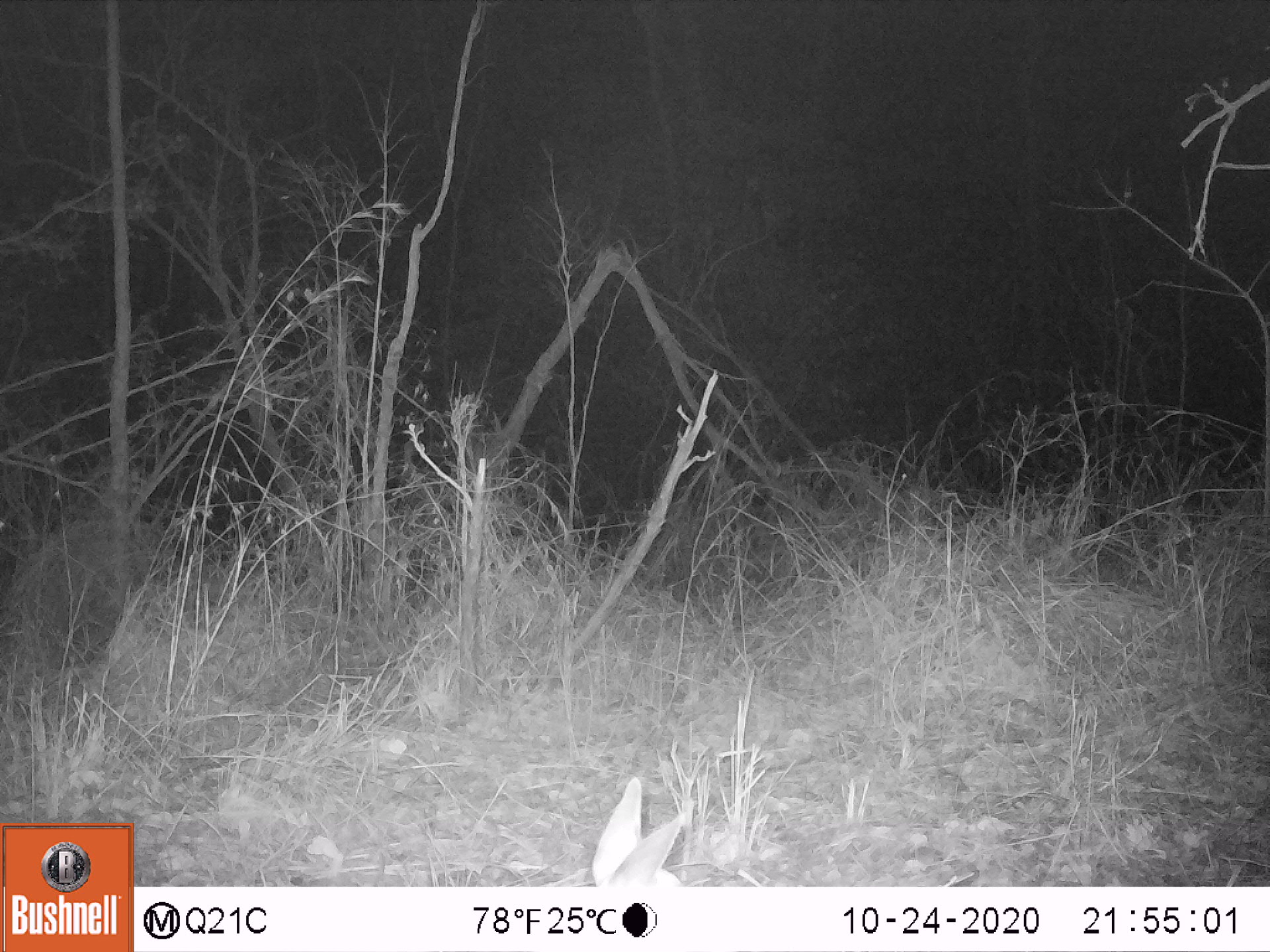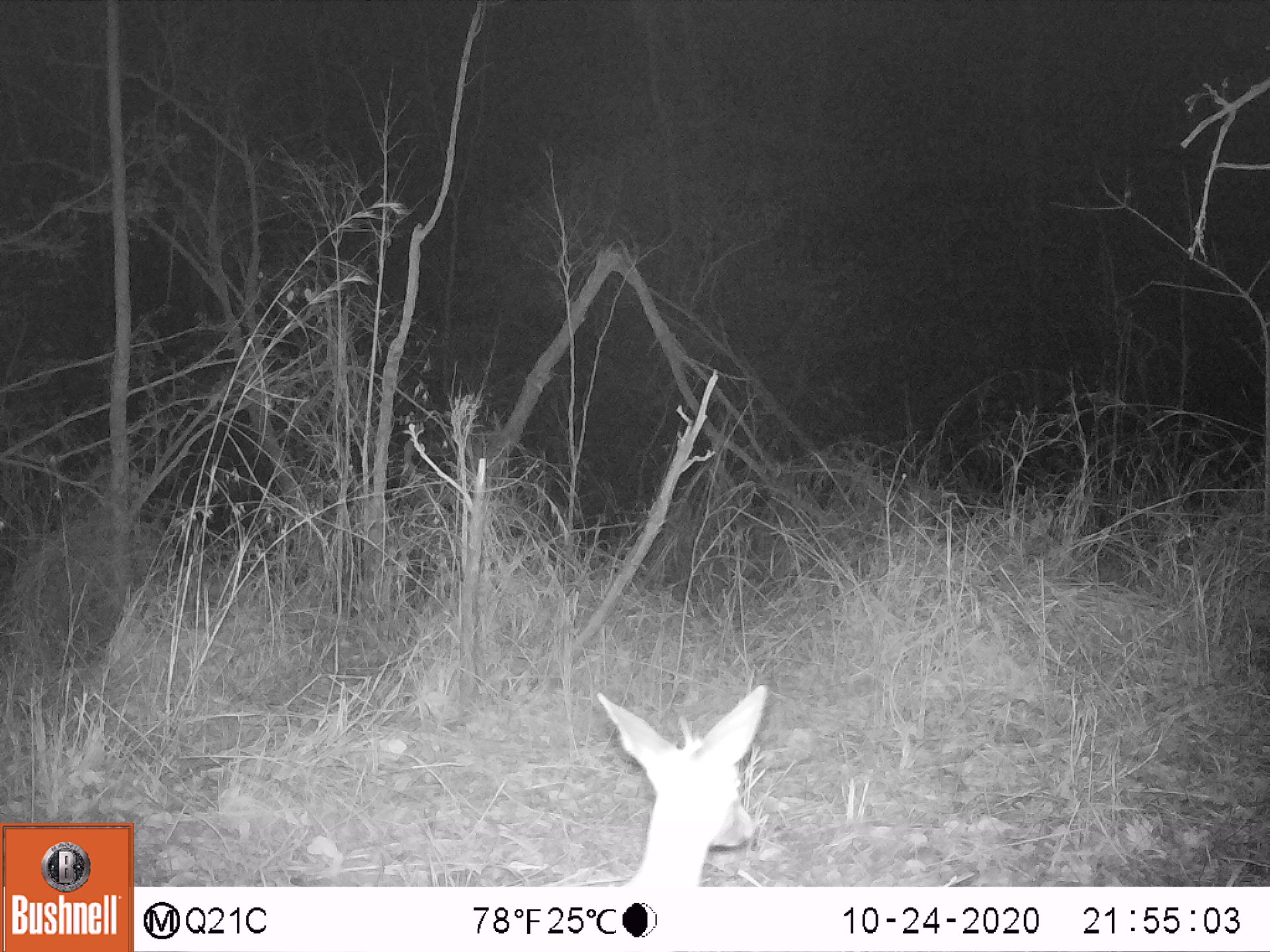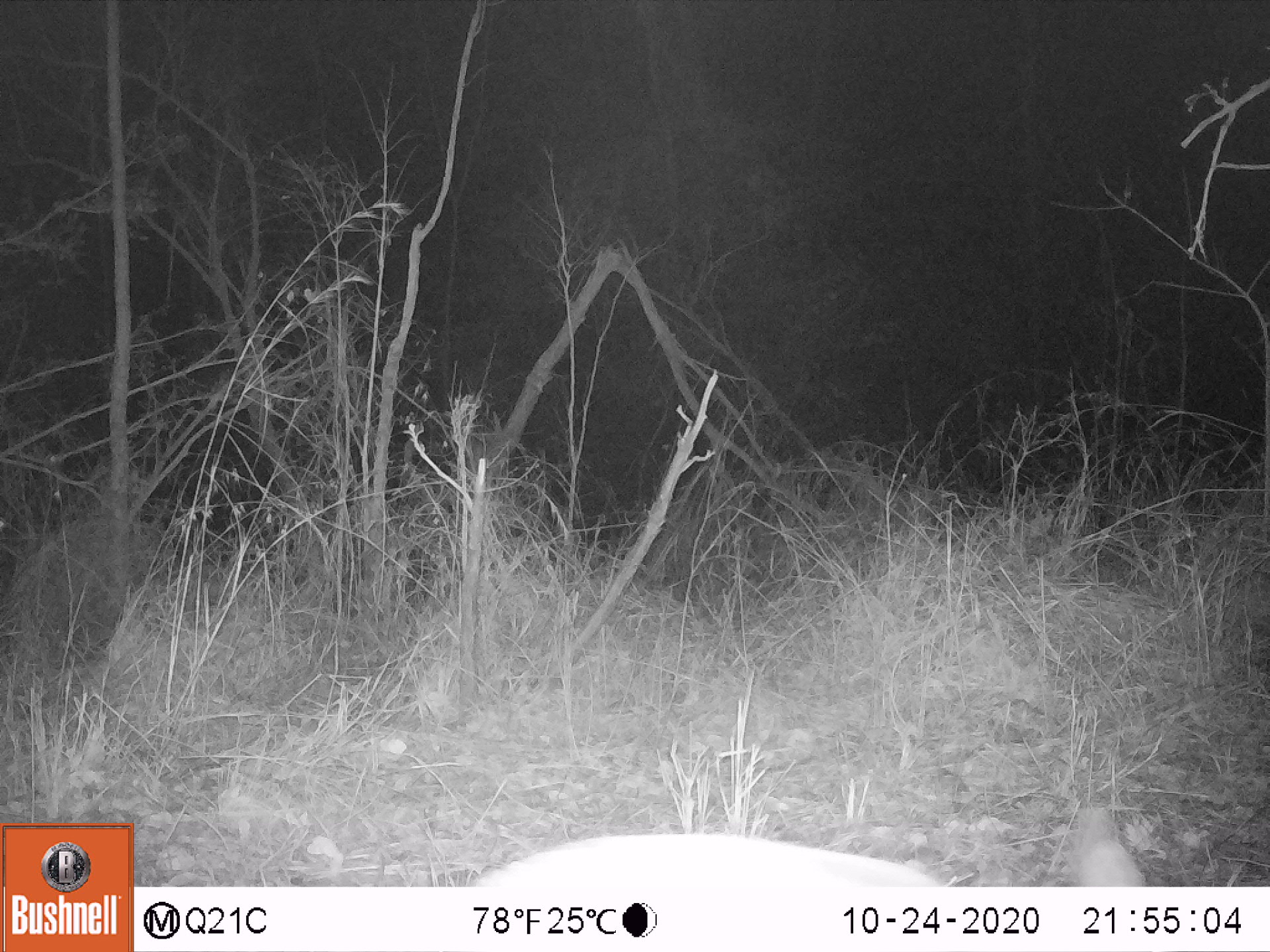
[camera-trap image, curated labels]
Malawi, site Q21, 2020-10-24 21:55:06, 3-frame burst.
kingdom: Animalia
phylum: Chordata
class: Mammalia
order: Artiodactyla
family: Bovidae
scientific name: Antilopinae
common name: small antelope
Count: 1.